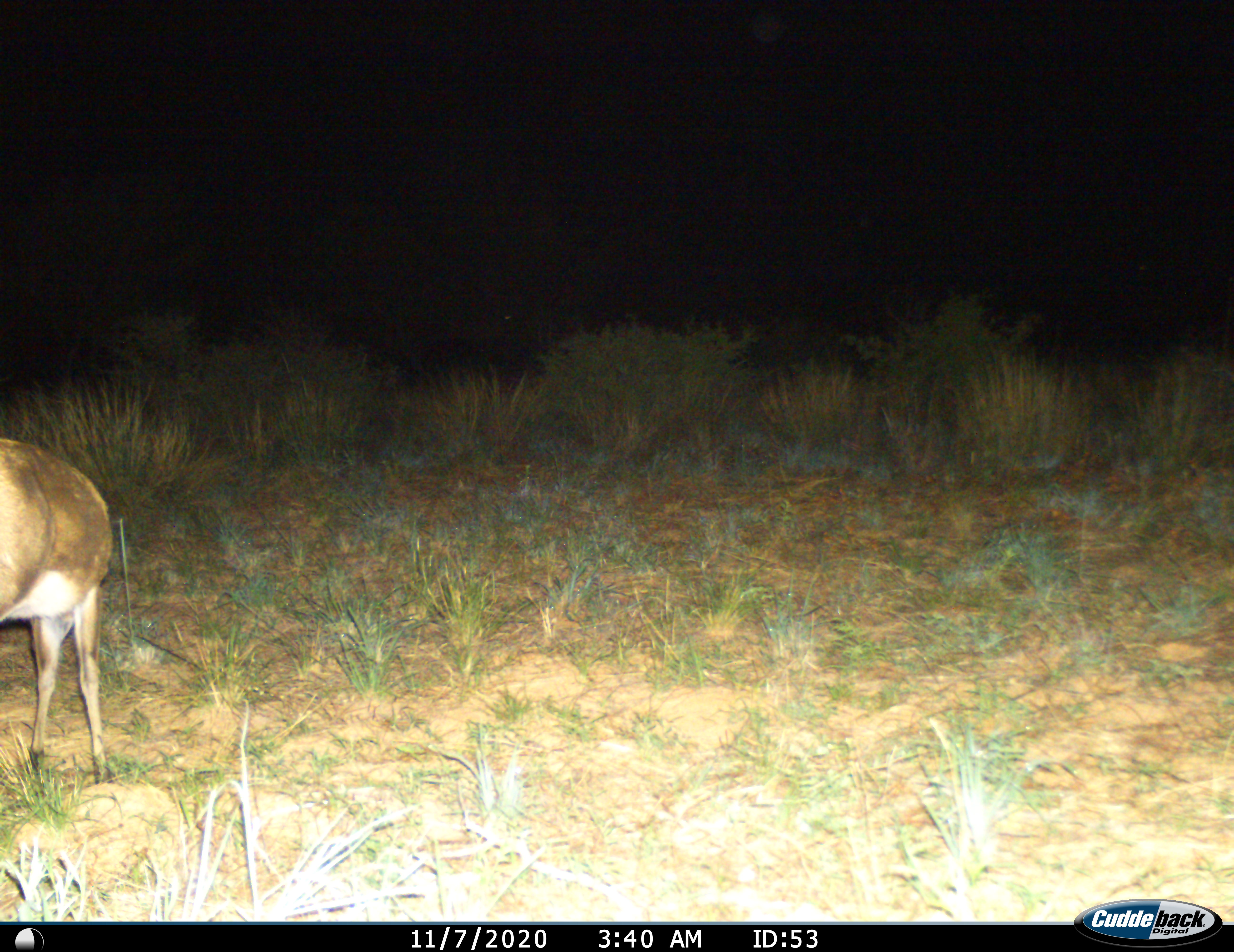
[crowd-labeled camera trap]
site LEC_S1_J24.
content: unidentified animal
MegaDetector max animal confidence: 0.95